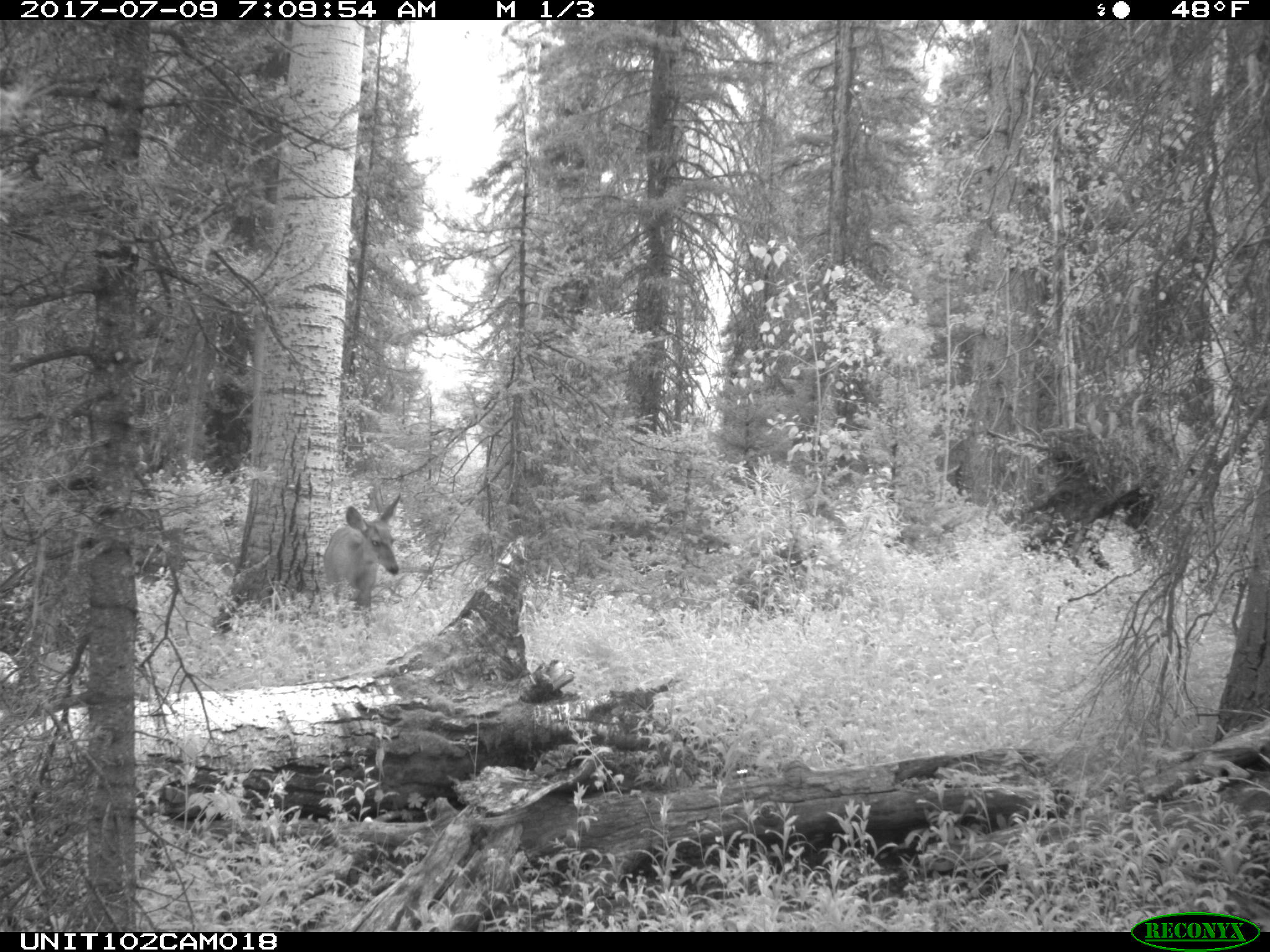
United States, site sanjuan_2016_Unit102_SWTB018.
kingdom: Animalia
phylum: Chordata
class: Mammalia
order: Artiodactyla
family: Cervidae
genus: Odocoileus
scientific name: Odocoileus hemionus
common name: mule deer